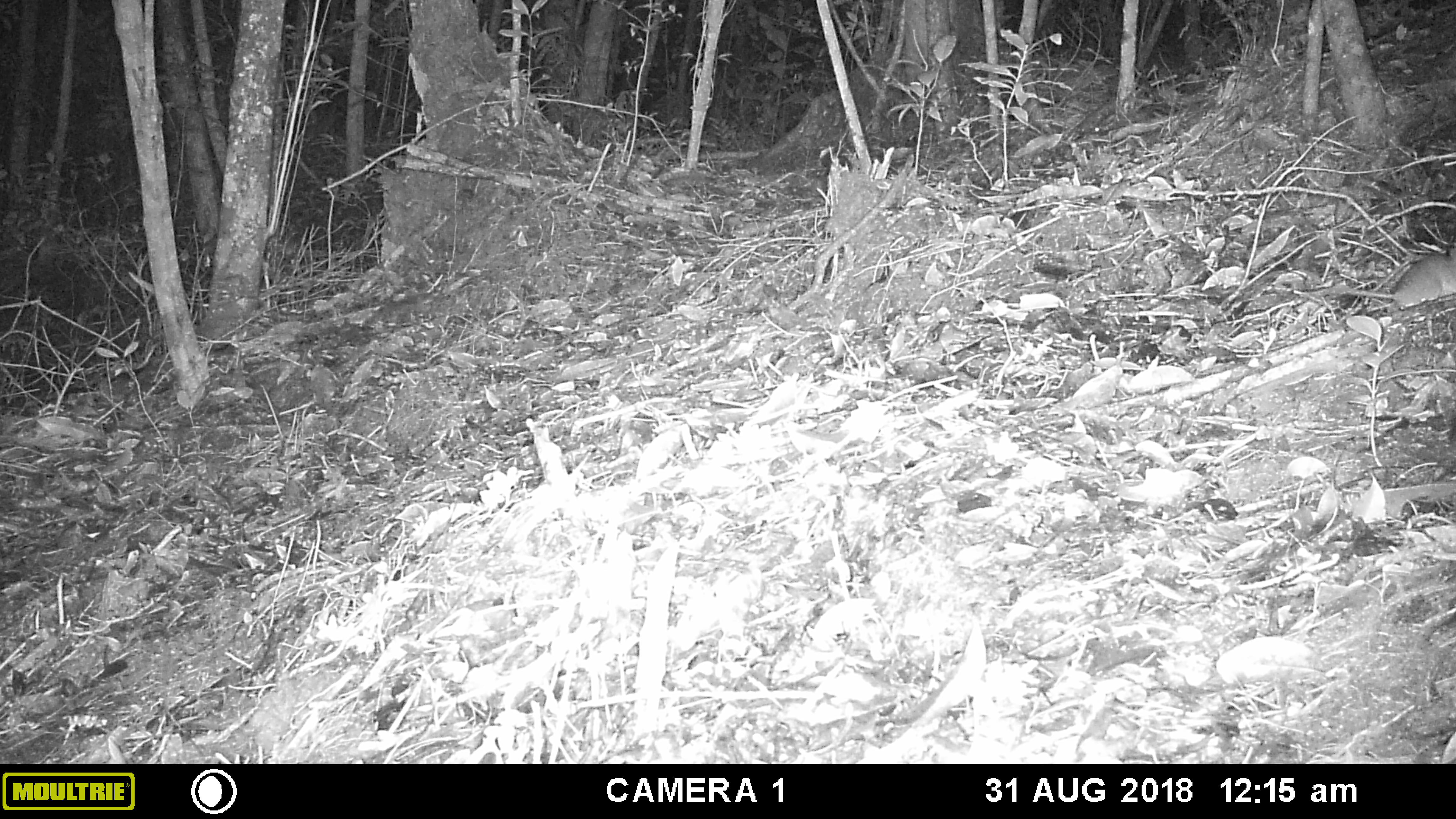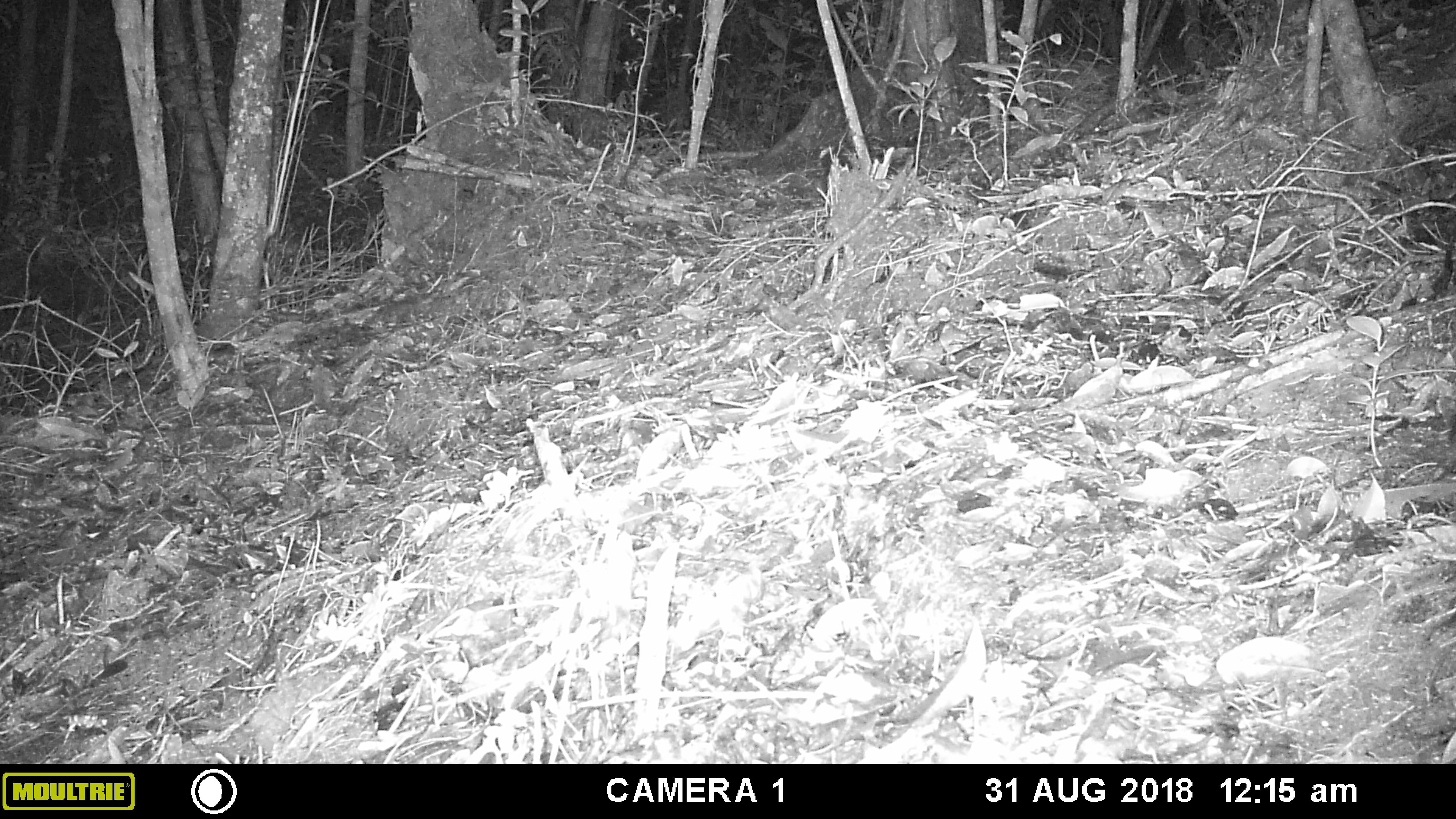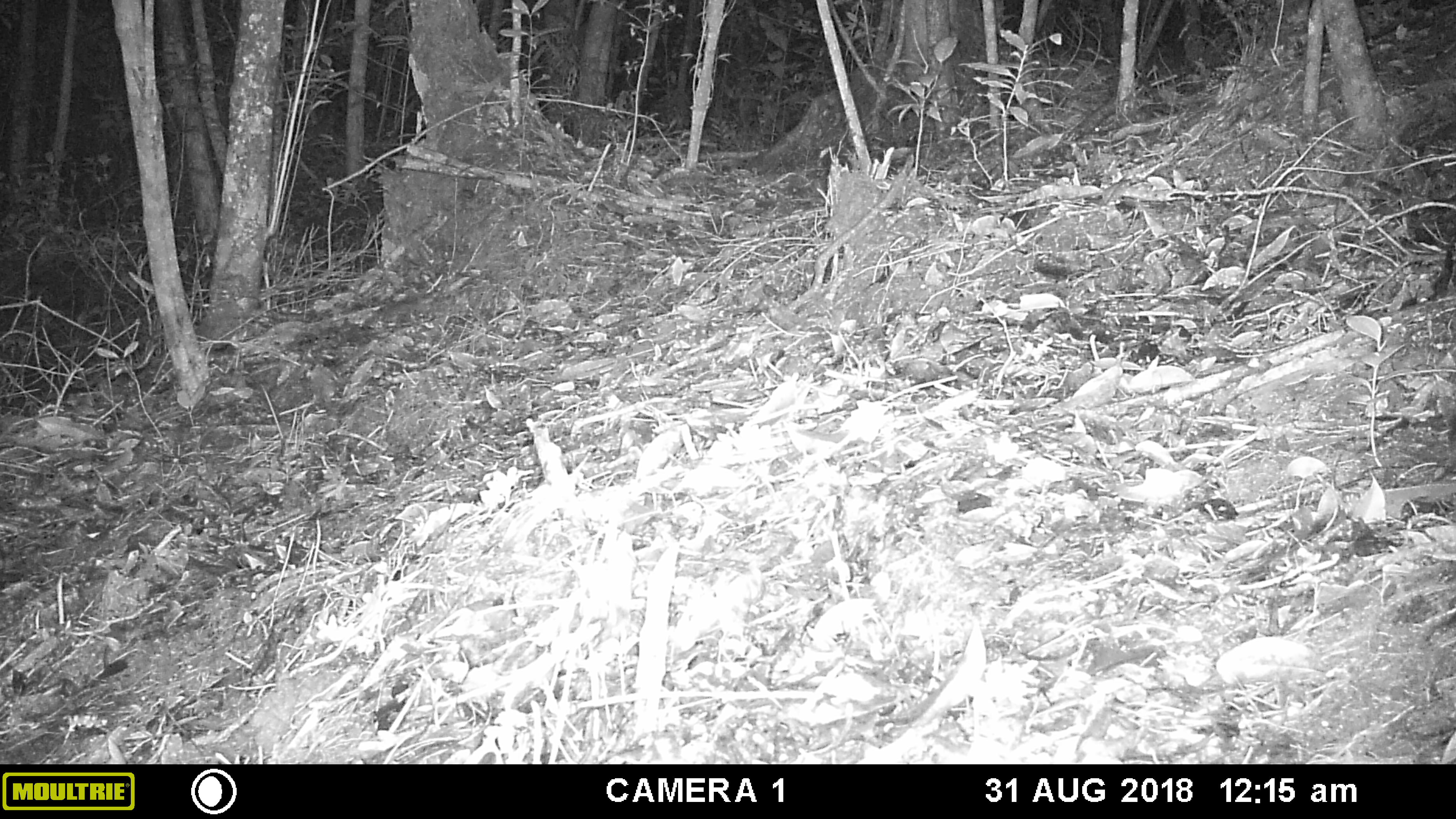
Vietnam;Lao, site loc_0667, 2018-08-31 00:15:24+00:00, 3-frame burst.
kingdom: Animalia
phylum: Chordata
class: Mammalia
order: Rodentia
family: Muridae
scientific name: Muridae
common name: old-world mice and rats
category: unidentified murid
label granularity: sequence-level